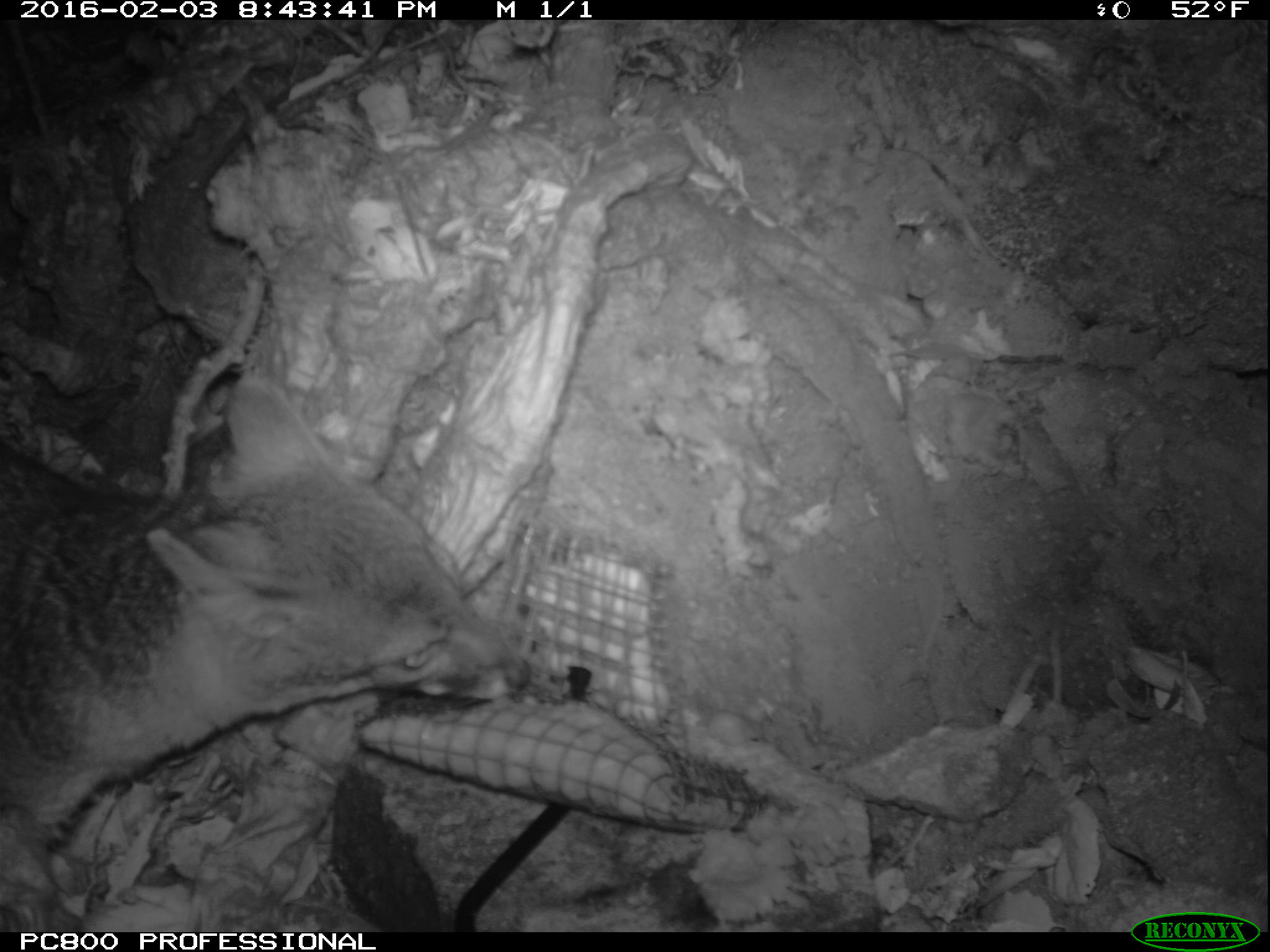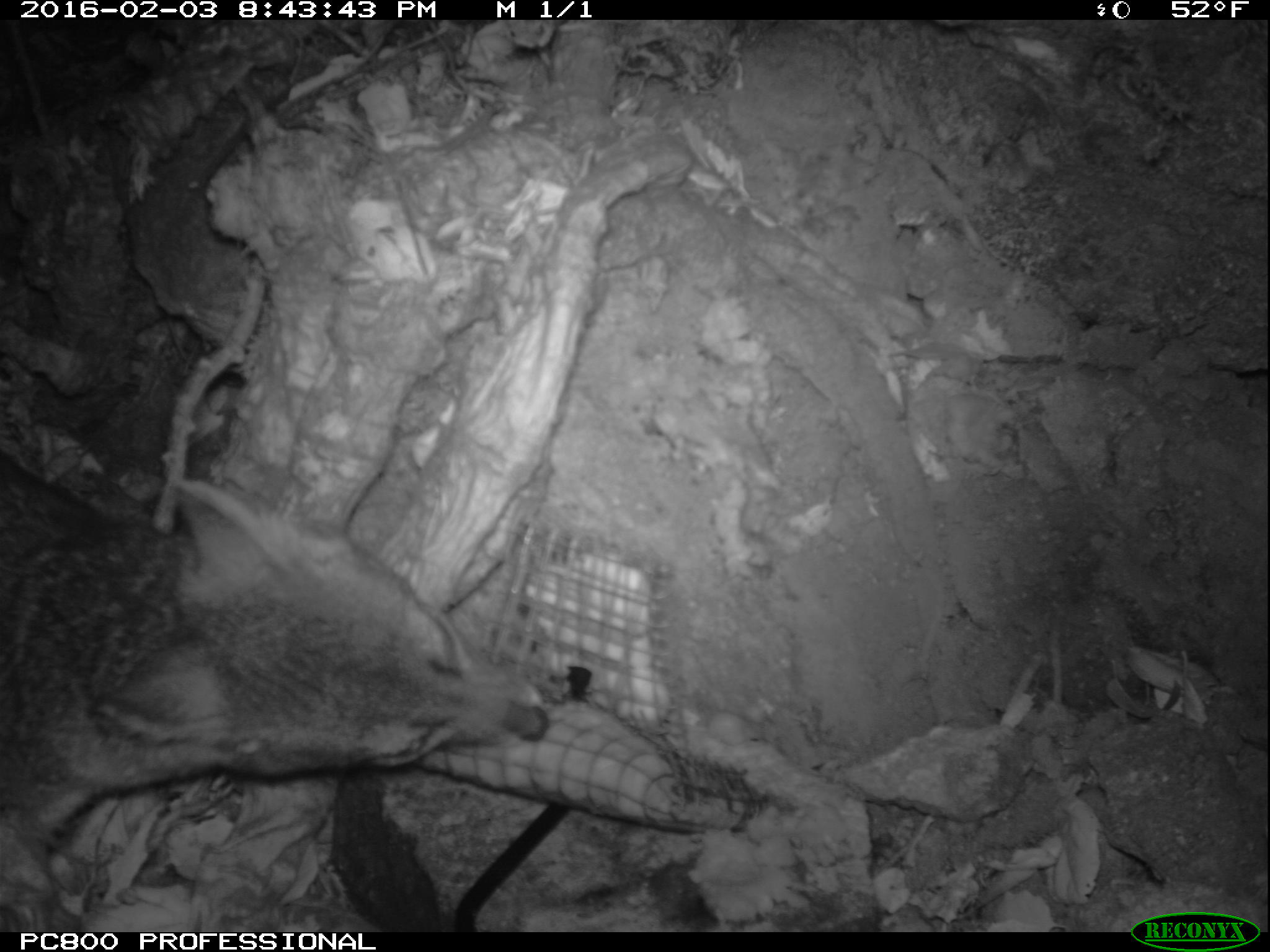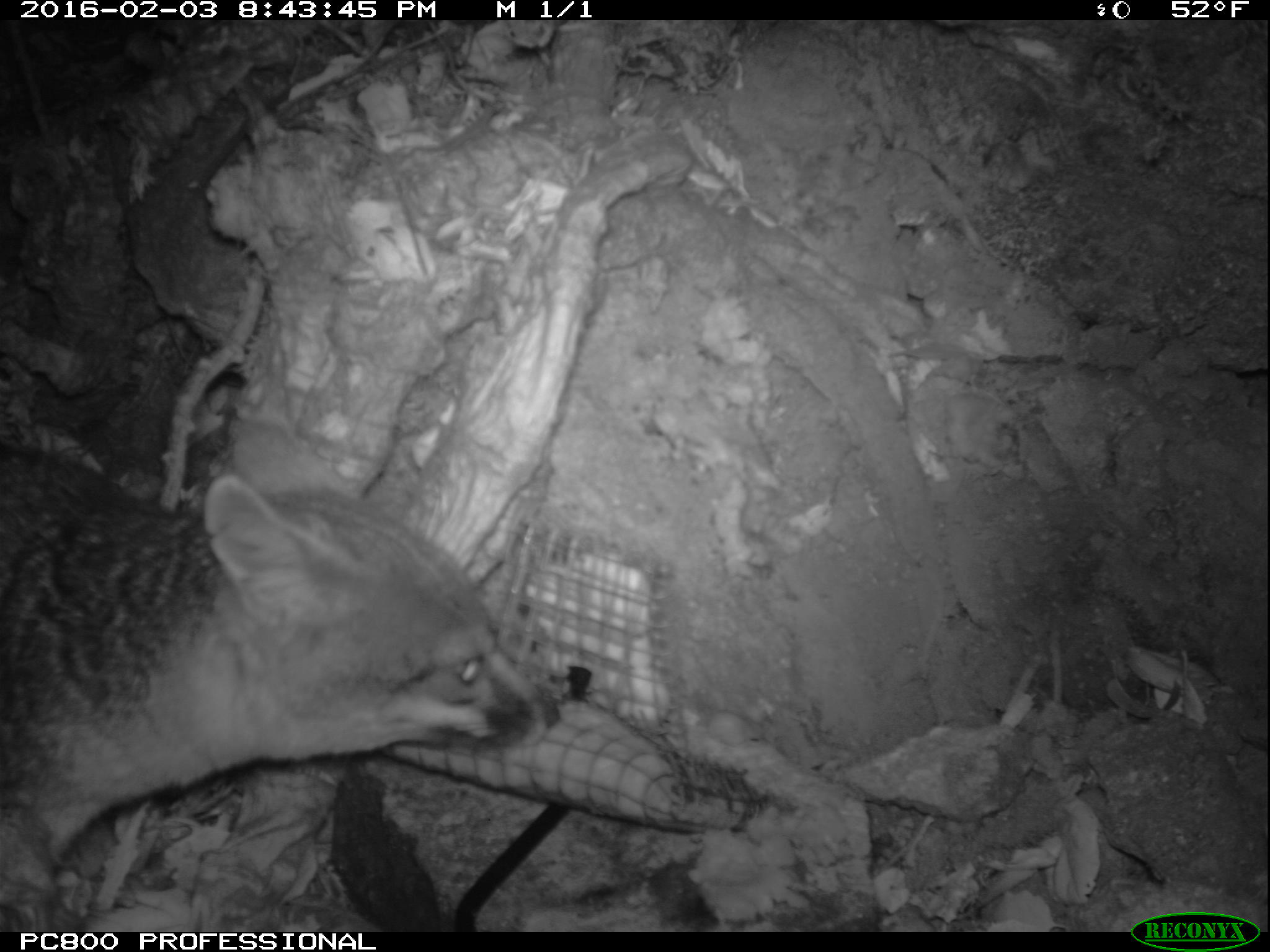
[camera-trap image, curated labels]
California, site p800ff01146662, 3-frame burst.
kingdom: Animalia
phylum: Chordata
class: Mammalia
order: Carnivora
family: Canidae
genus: Urocyon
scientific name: Urocyon littoralis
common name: island fox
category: fox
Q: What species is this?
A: Fox (island fox) (Urocyon littoralis).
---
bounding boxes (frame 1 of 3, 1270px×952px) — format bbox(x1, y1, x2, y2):
fox: bbox(0, 372, 531, 840)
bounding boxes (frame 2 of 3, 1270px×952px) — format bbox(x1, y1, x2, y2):
fox: bbox(0, 458, 551, 818)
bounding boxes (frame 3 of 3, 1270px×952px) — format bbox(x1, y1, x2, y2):
fox: bbox(0, 406, 557, 866)